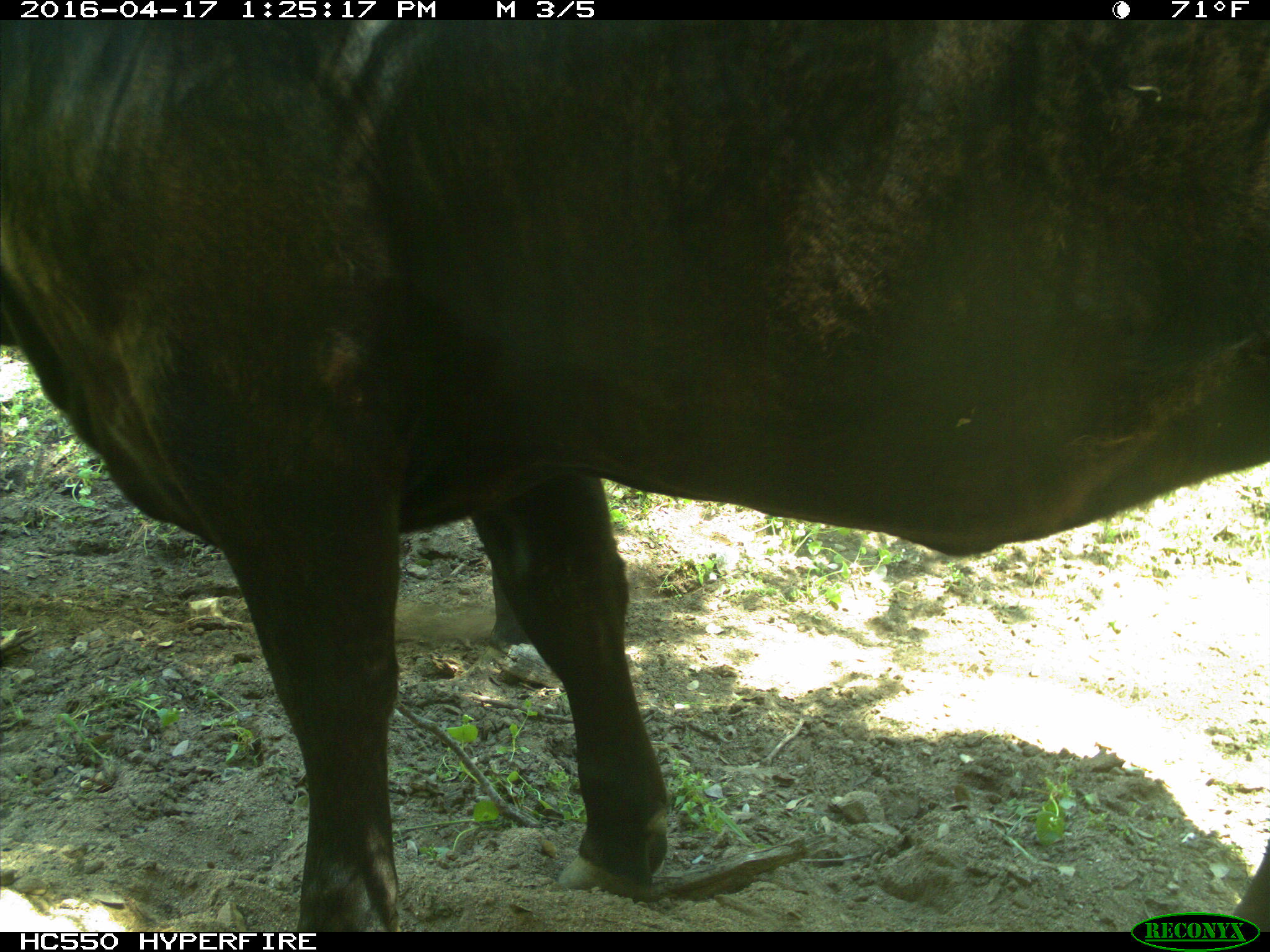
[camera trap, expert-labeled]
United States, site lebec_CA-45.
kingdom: Animalia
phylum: Chordata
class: Mammalia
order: Artiodactyla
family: Bovidae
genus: Bos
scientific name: Bos taurus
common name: domestic cow